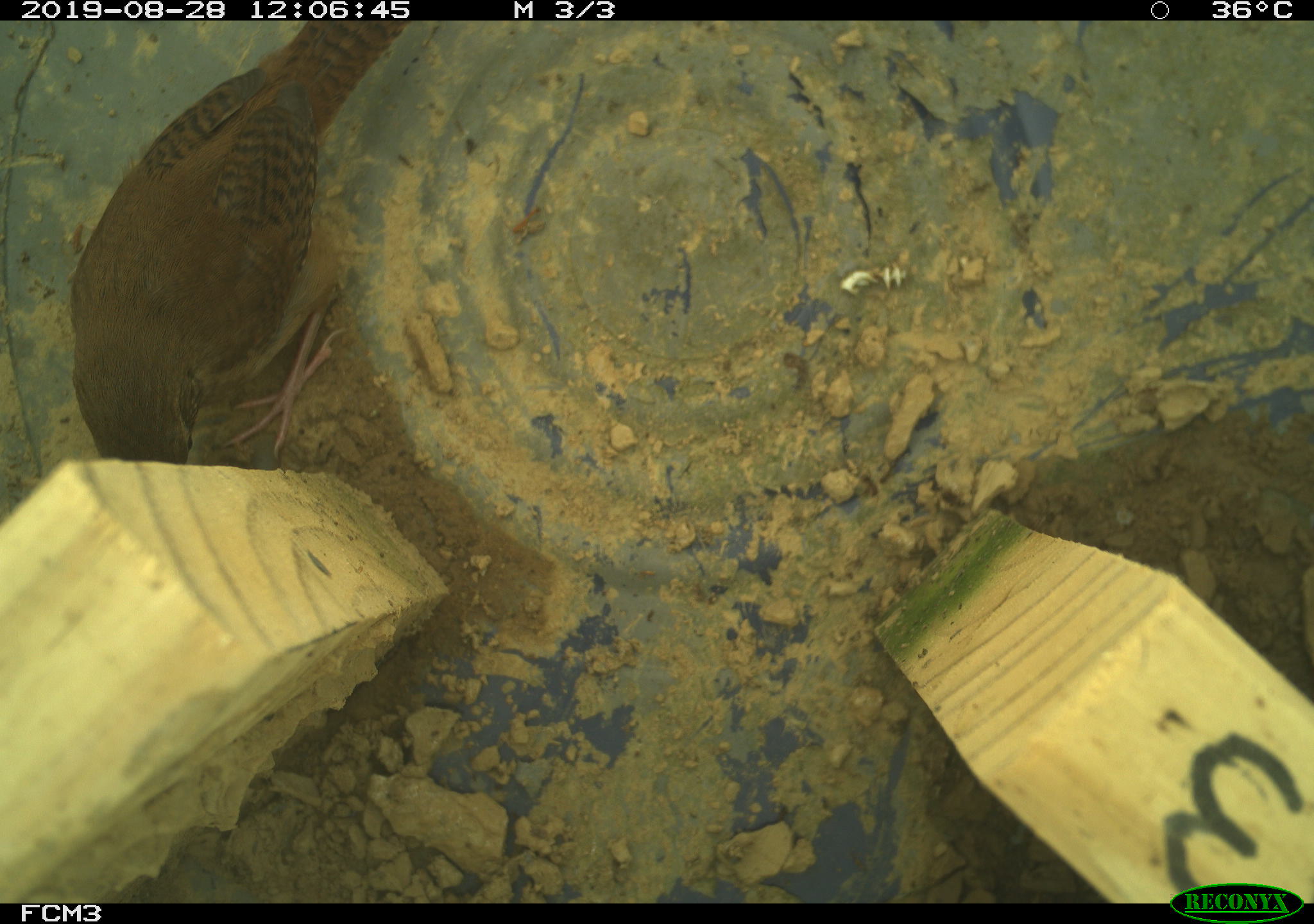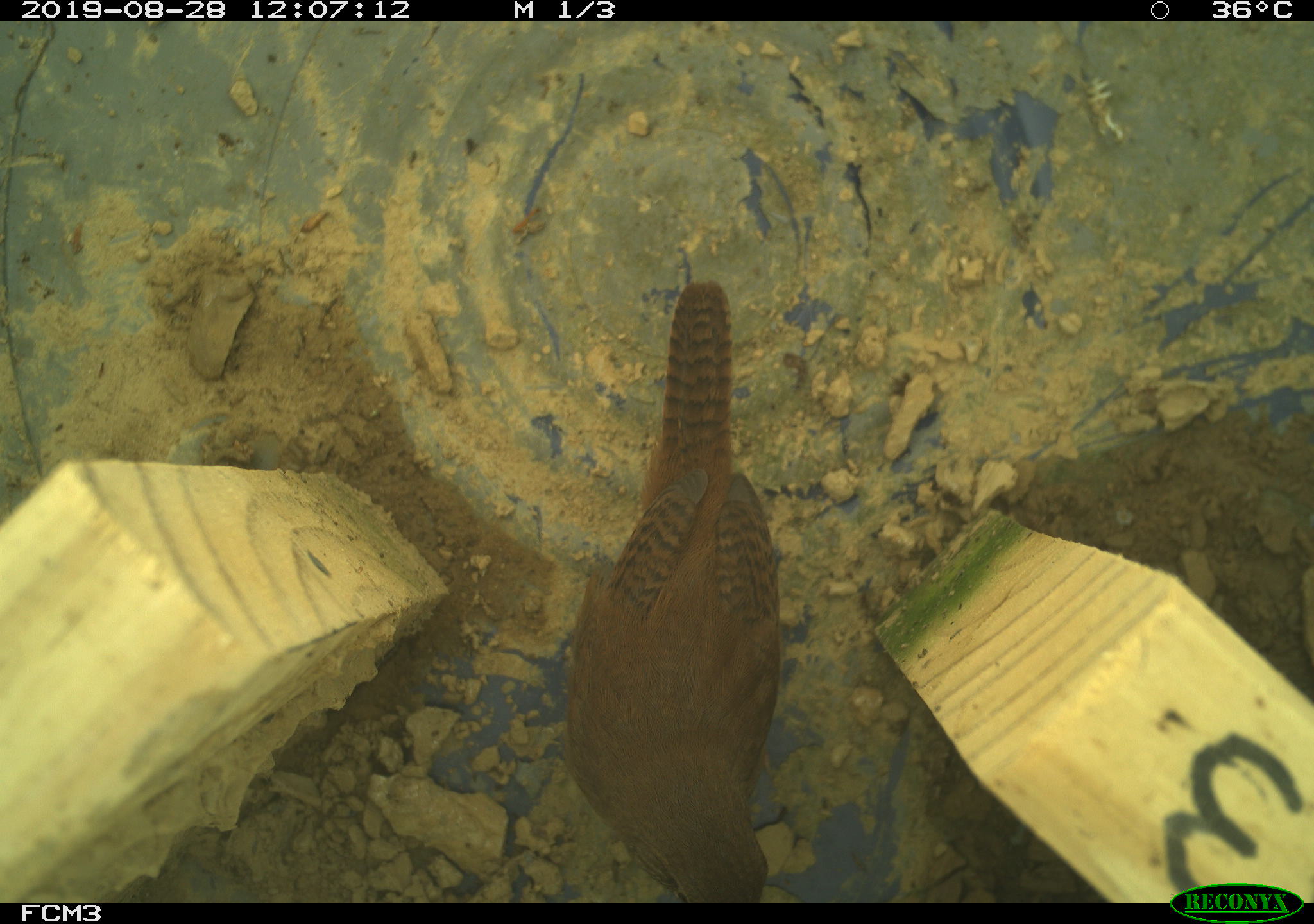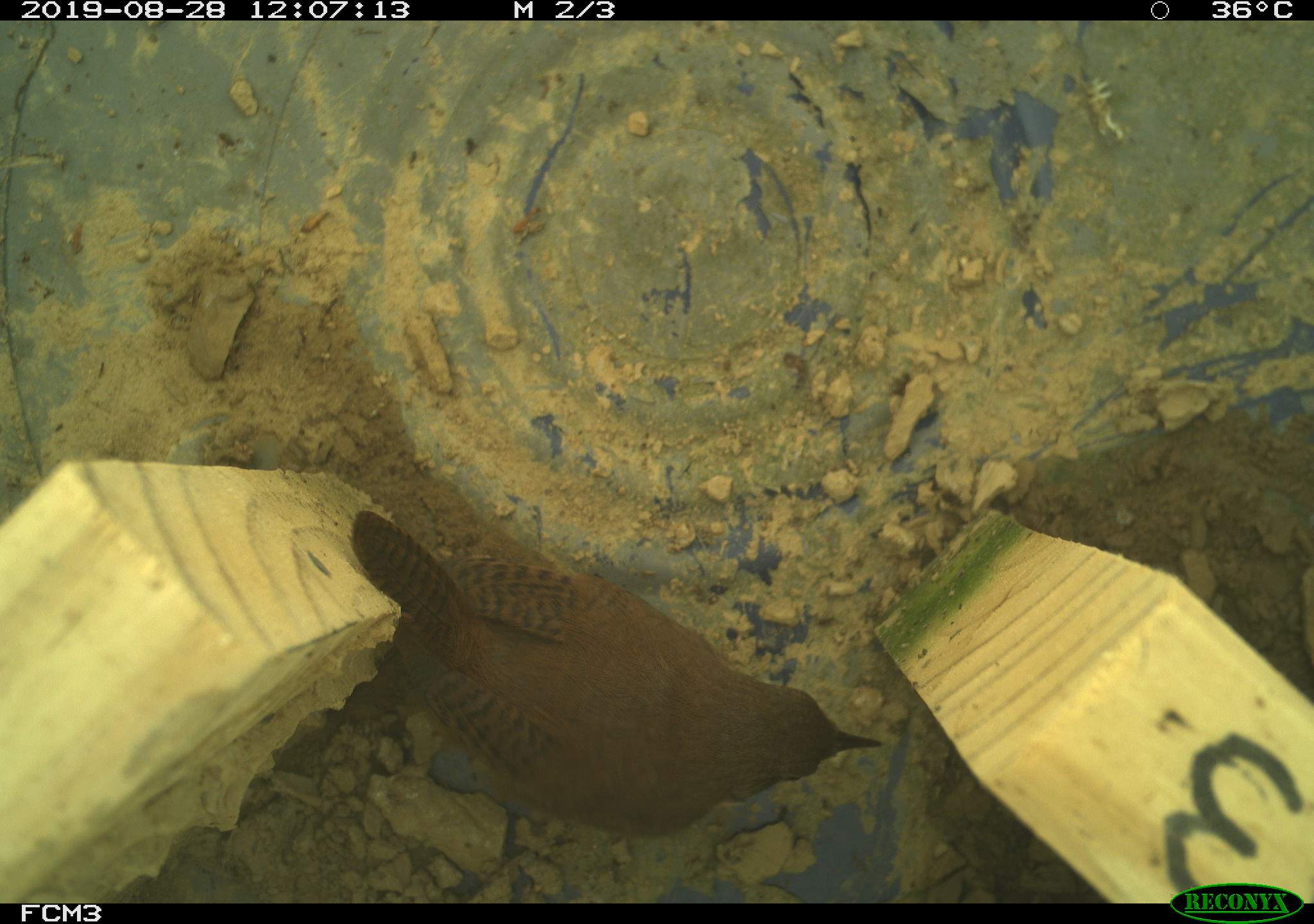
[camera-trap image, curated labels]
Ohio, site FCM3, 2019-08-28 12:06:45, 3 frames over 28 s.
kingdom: Animalia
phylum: Chordata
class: Aves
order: Passeriformes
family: Troglodytidae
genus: Troglodytes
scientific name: Troglodytes aedon aedon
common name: northern house wren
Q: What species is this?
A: Northern house wren (Troglodytes aedon aedon).